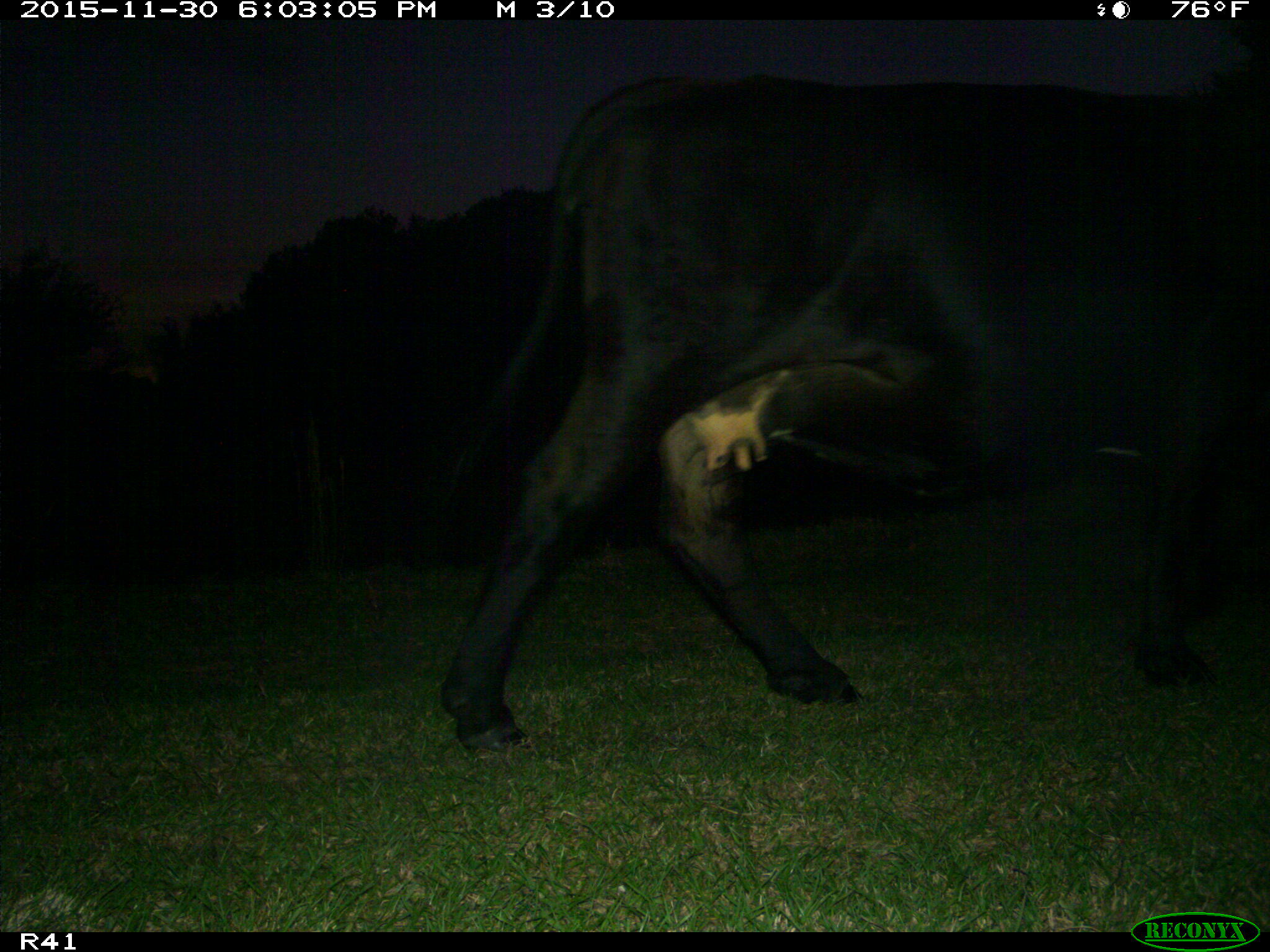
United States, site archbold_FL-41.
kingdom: Animalia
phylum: Chordata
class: Mammalia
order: Artiodactyla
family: Bovidae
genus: Bos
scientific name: Bos taurus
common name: domestic cow